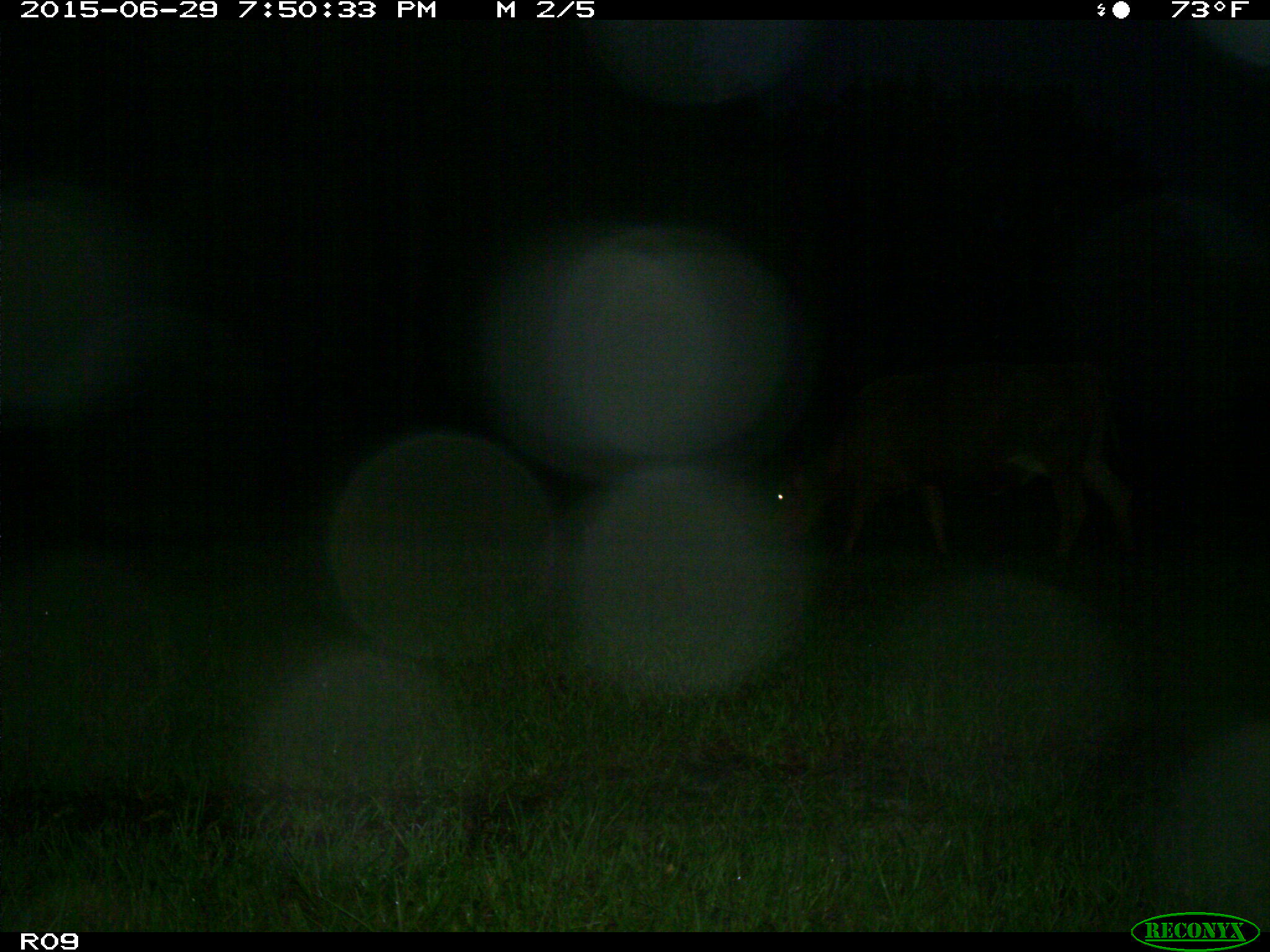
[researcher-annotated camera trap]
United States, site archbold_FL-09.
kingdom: Animalia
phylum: Chordata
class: Mammalia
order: Artiodactyla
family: Bovidae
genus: Bos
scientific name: Bos taurus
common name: domestic cow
Bos taurus (domestic cow).